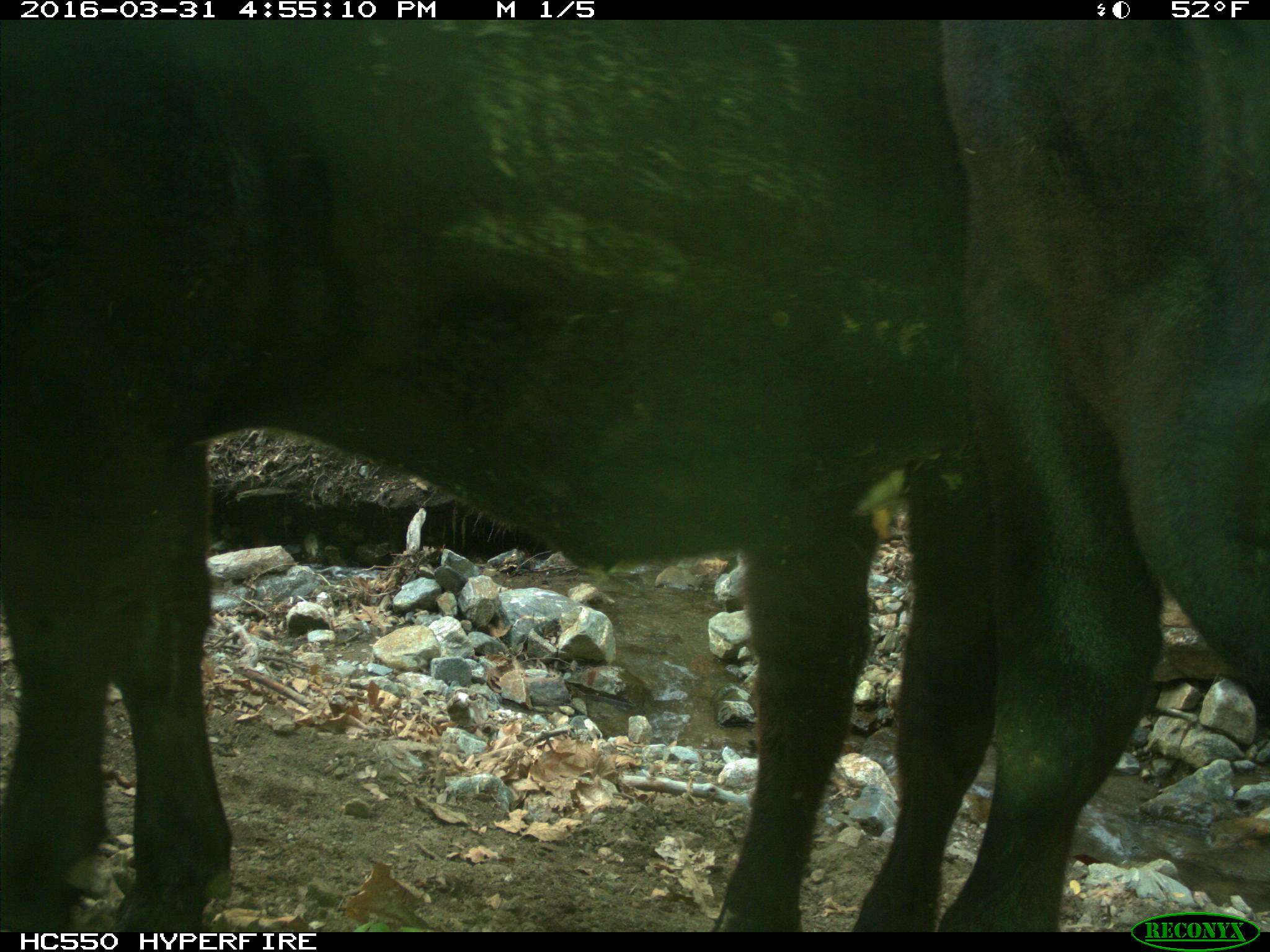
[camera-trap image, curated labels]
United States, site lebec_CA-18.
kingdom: Animalia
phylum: Chordata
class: Mammalia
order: Artiodactyla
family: Bovidae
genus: Bos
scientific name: Bos taurus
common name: domestic cow